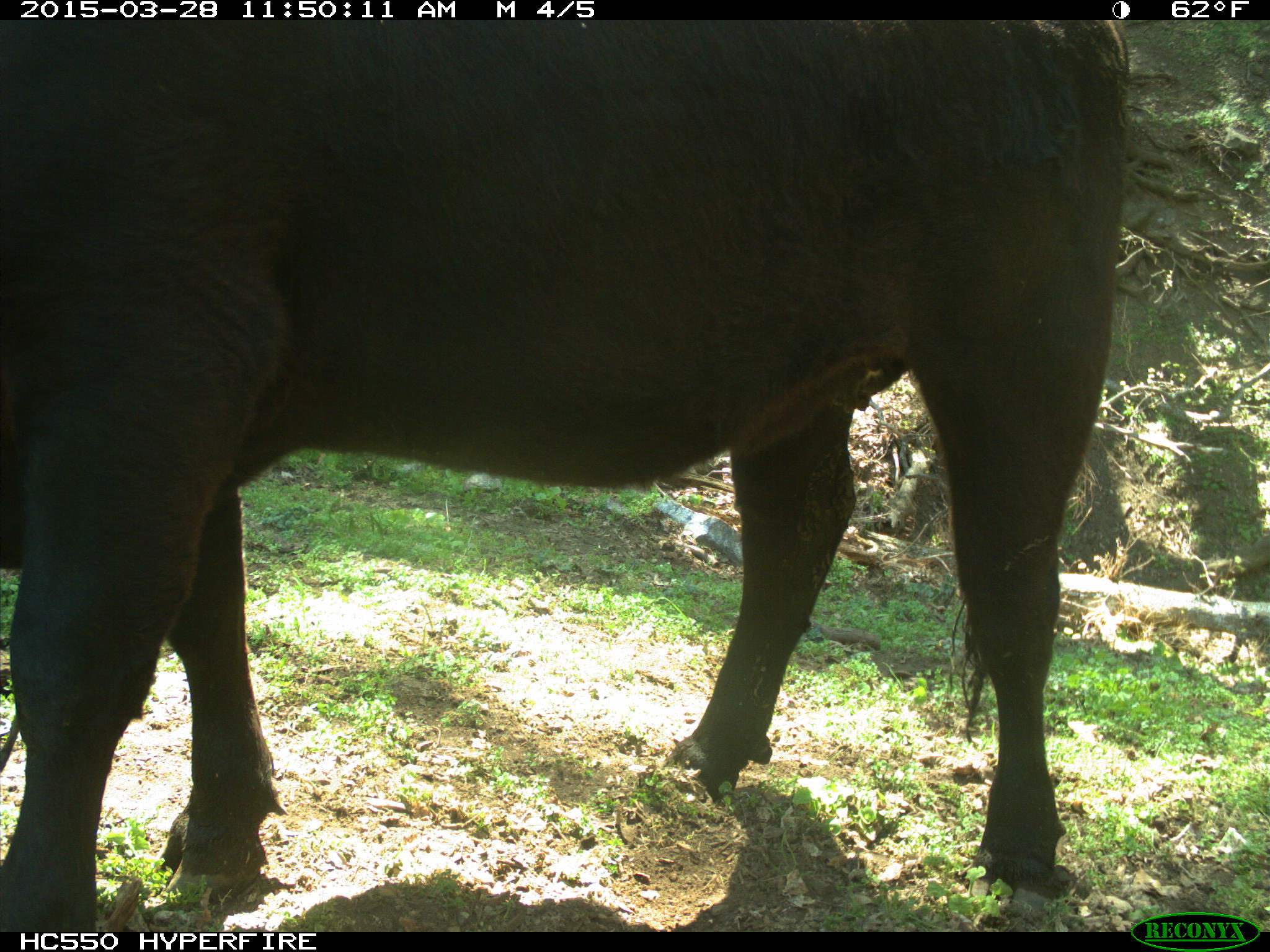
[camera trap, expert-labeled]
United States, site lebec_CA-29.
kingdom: Animalia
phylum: Chordata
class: Mammalia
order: Artiodactyla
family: Bovidae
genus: Bos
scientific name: Bos taurus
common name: domestic cow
Bos taurus (domestic cow).